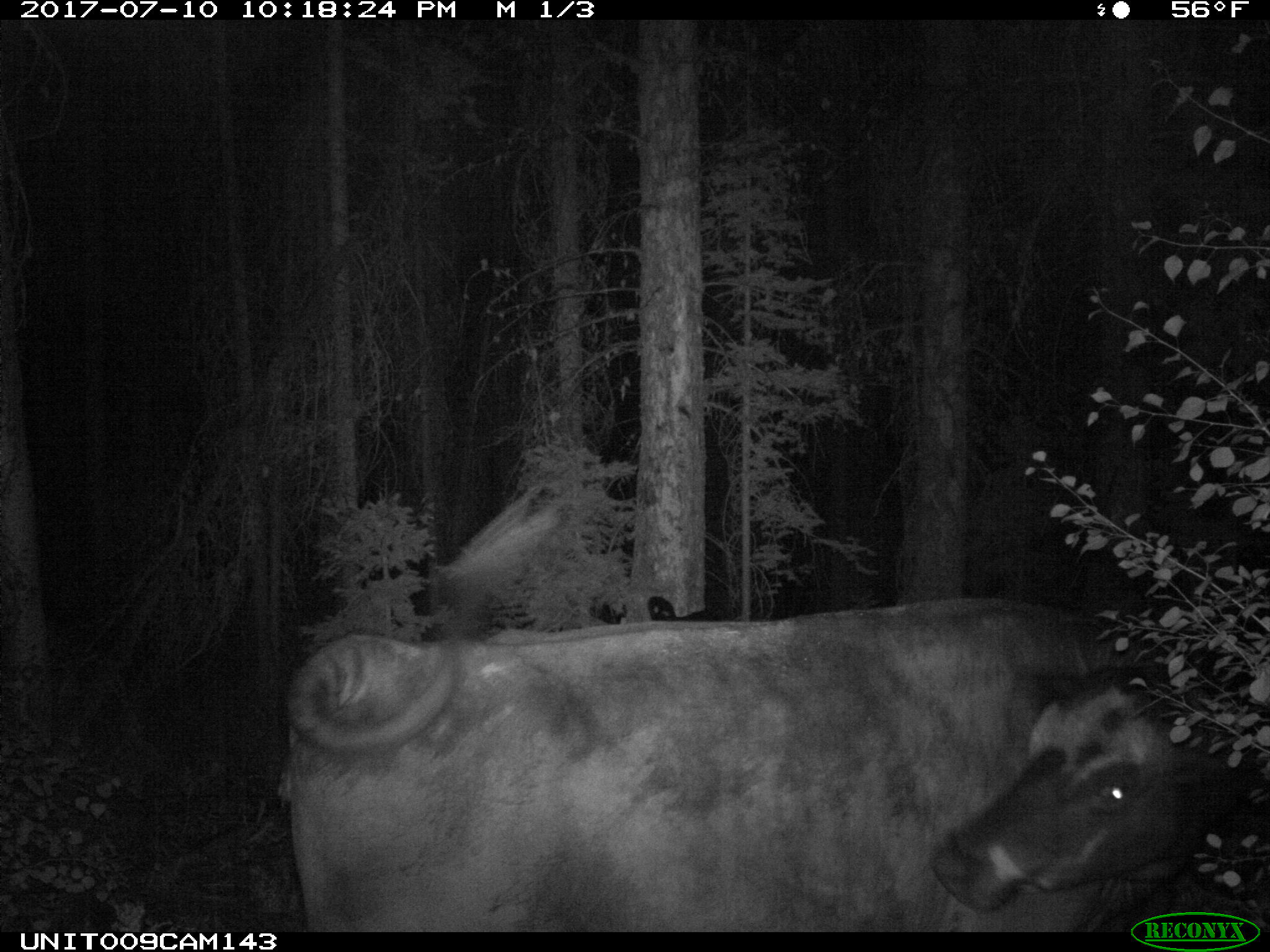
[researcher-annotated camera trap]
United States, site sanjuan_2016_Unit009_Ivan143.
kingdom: Animalia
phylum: Chordata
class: Mammalia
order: Artiodactyla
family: Bovidae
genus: Bos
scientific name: Bos taurus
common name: domestic cow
Bos taurus (domestic cow).